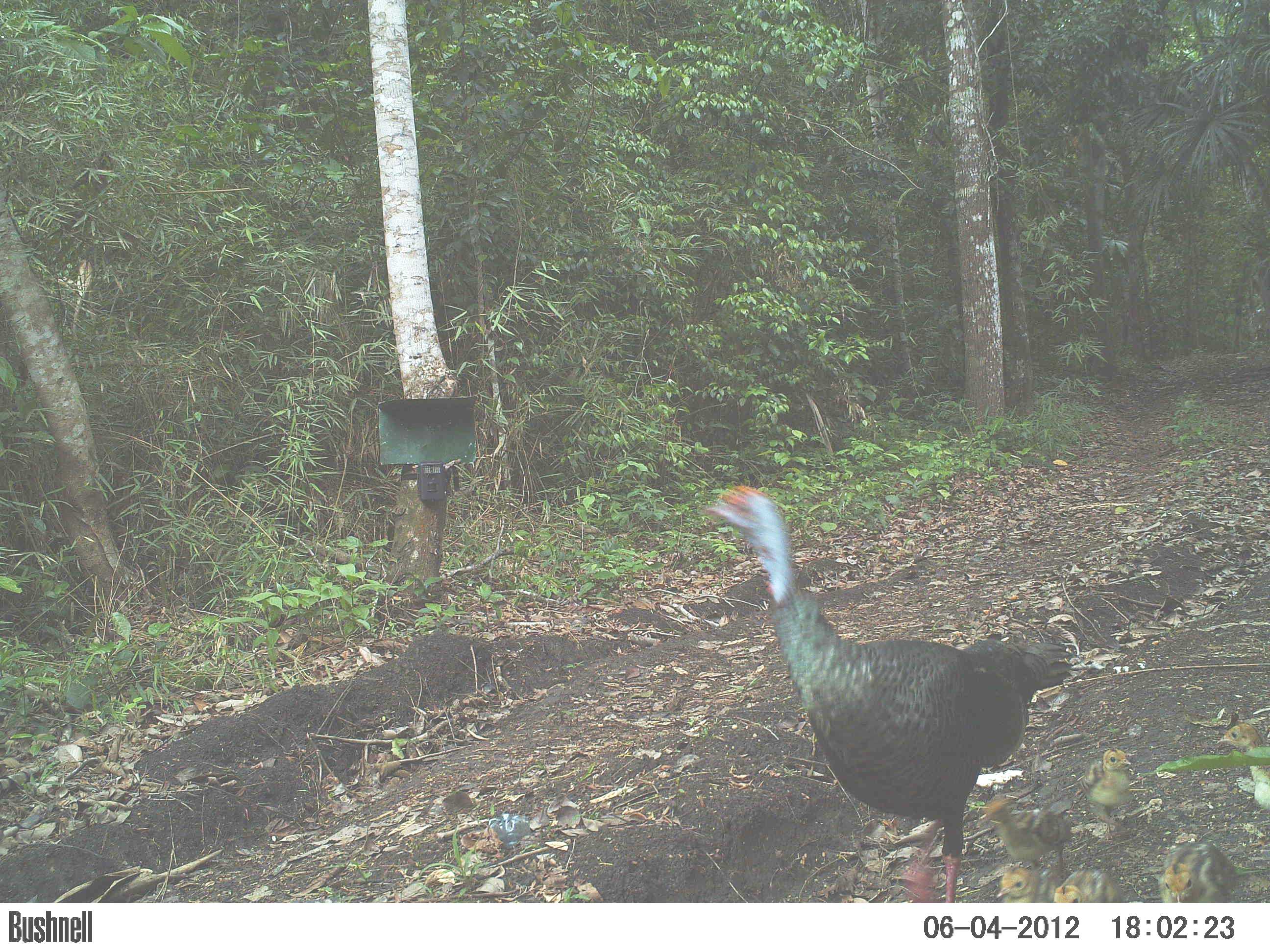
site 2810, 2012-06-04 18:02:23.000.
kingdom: Animalia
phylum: Chordata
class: Aves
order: Galliformes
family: Phasianidae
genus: Meleagris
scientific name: Meleagris ocellata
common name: ocellated turkey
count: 1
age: adult